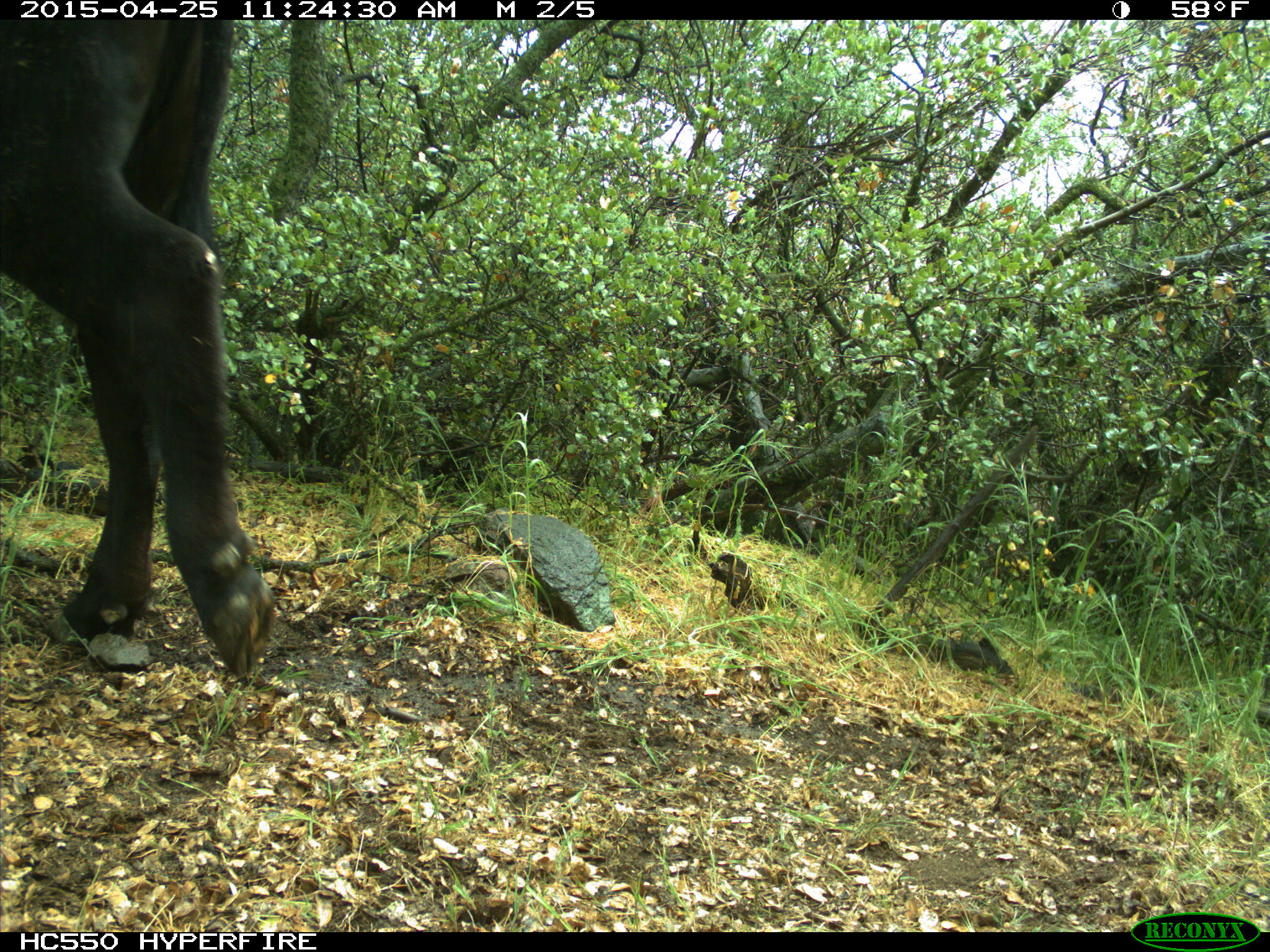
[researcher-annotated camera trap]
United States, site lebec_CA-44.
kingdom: Animalia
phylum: Chordata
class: Mammalia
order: Artiodactyla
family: Suidae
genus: Sus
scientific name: Sus scrofa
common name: wild boar